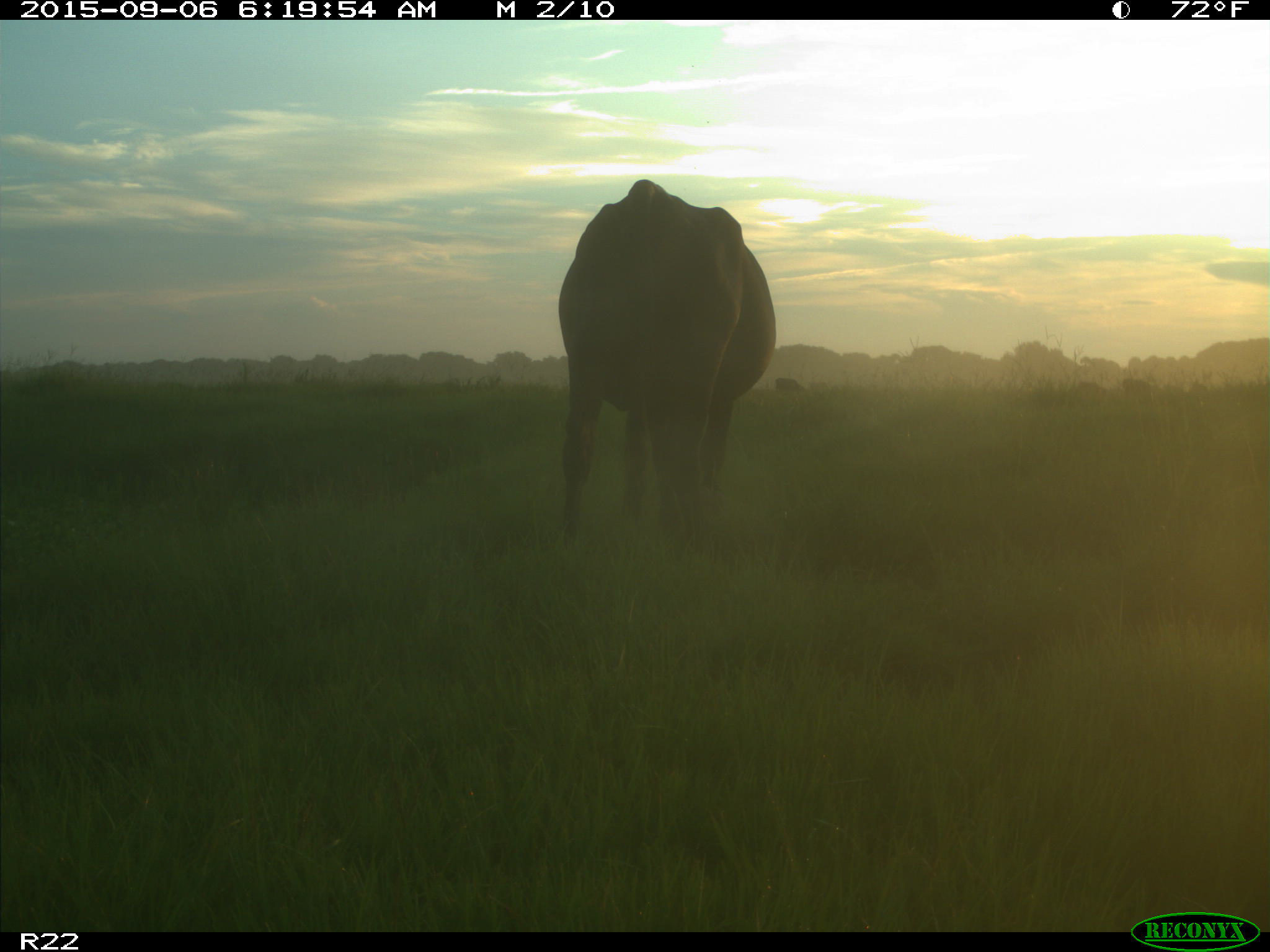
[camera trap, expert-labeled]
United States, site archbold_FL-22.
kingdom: Animalia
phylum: Chordata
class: Mammalia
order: Artiodactyla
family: Bovidae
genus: Bos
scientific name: Bos taurus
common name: domestic cow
Bos taurus (domestic cow).